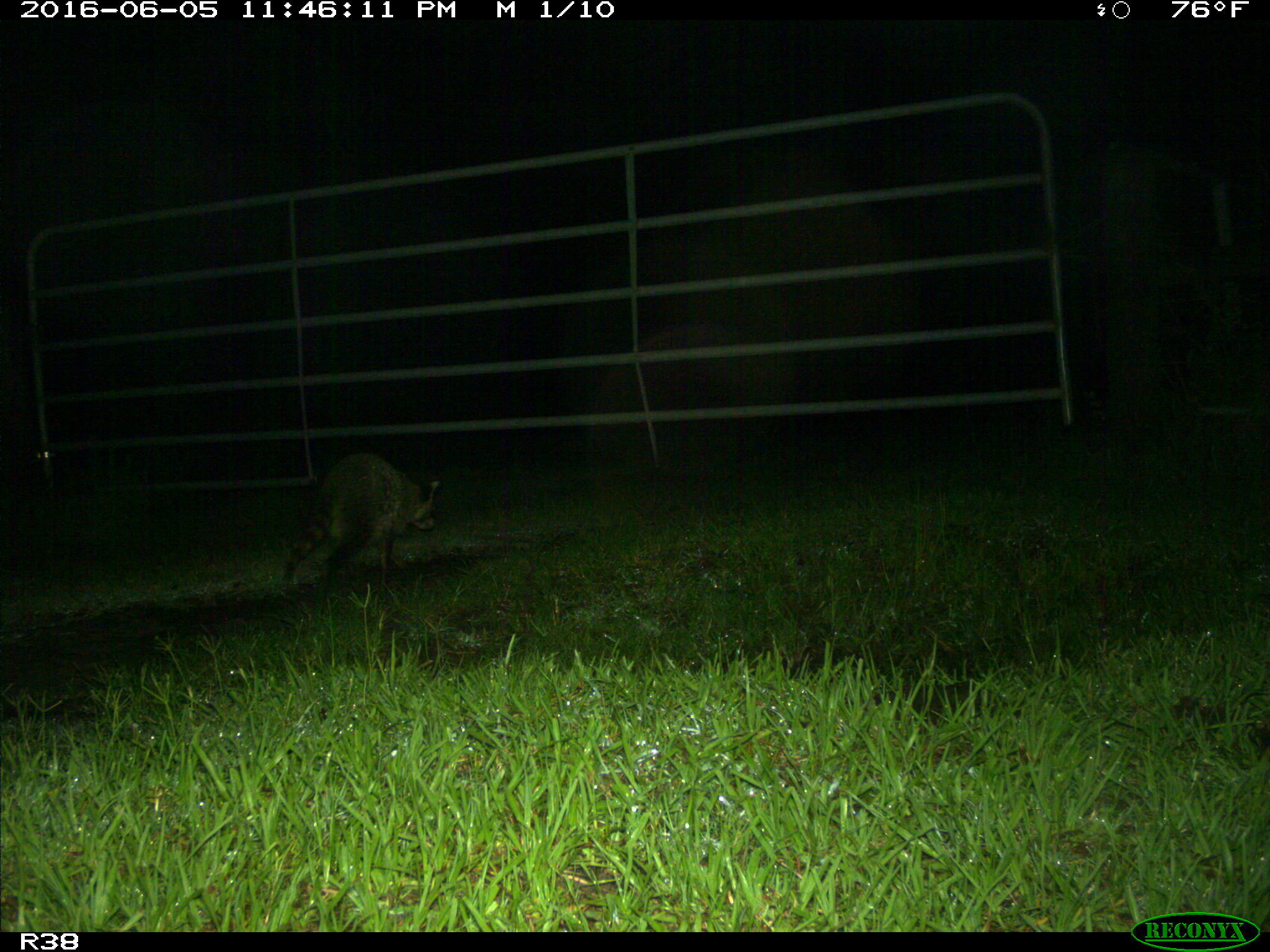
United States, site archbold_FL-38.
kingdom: Animalia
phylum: Chordata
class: Mammalia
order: Carnivora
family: Procyonidae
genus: Procyon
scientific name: Procyon lotor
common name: common raccoon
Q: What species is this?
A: Procyon lotor (common raccoon).